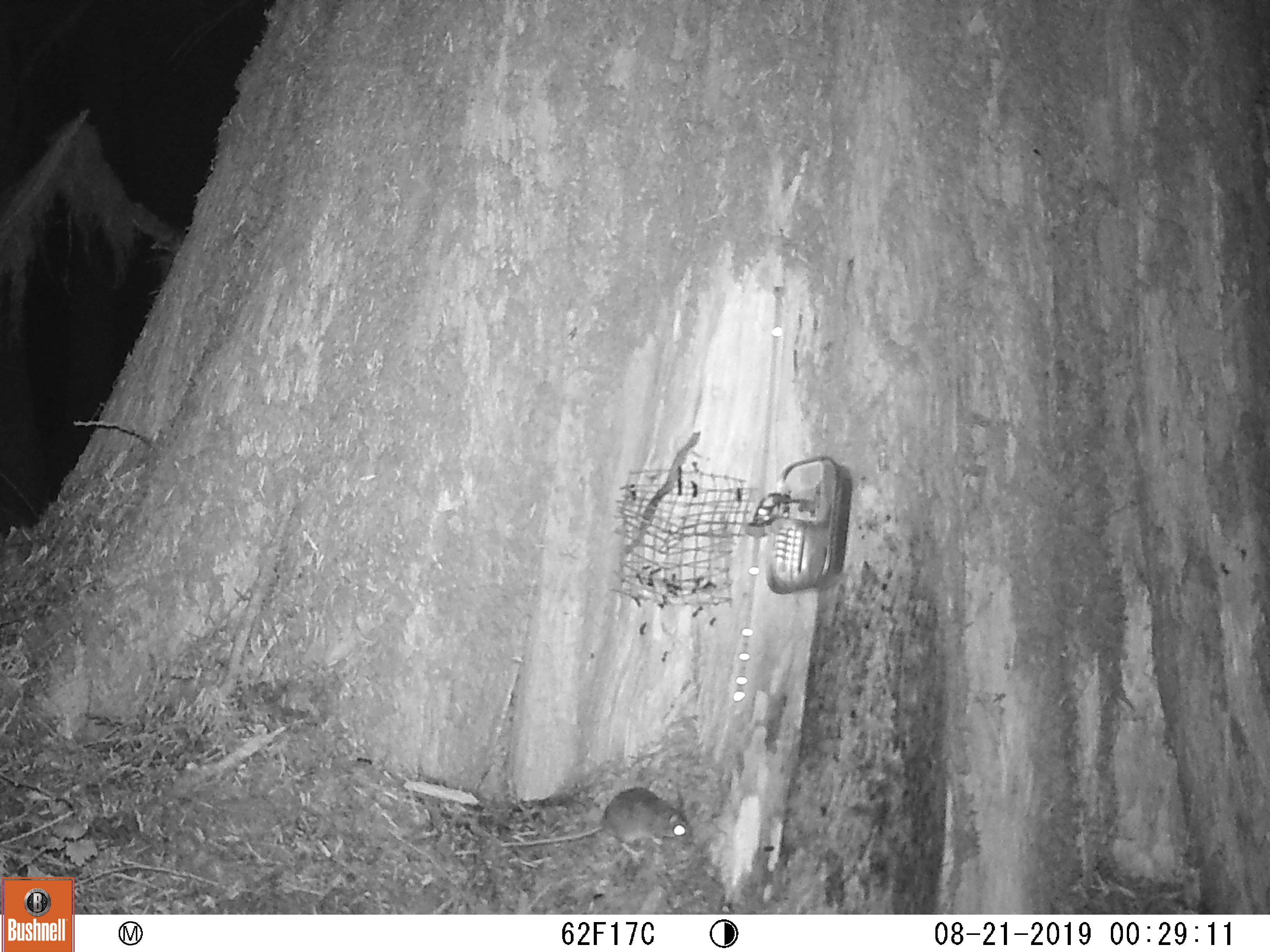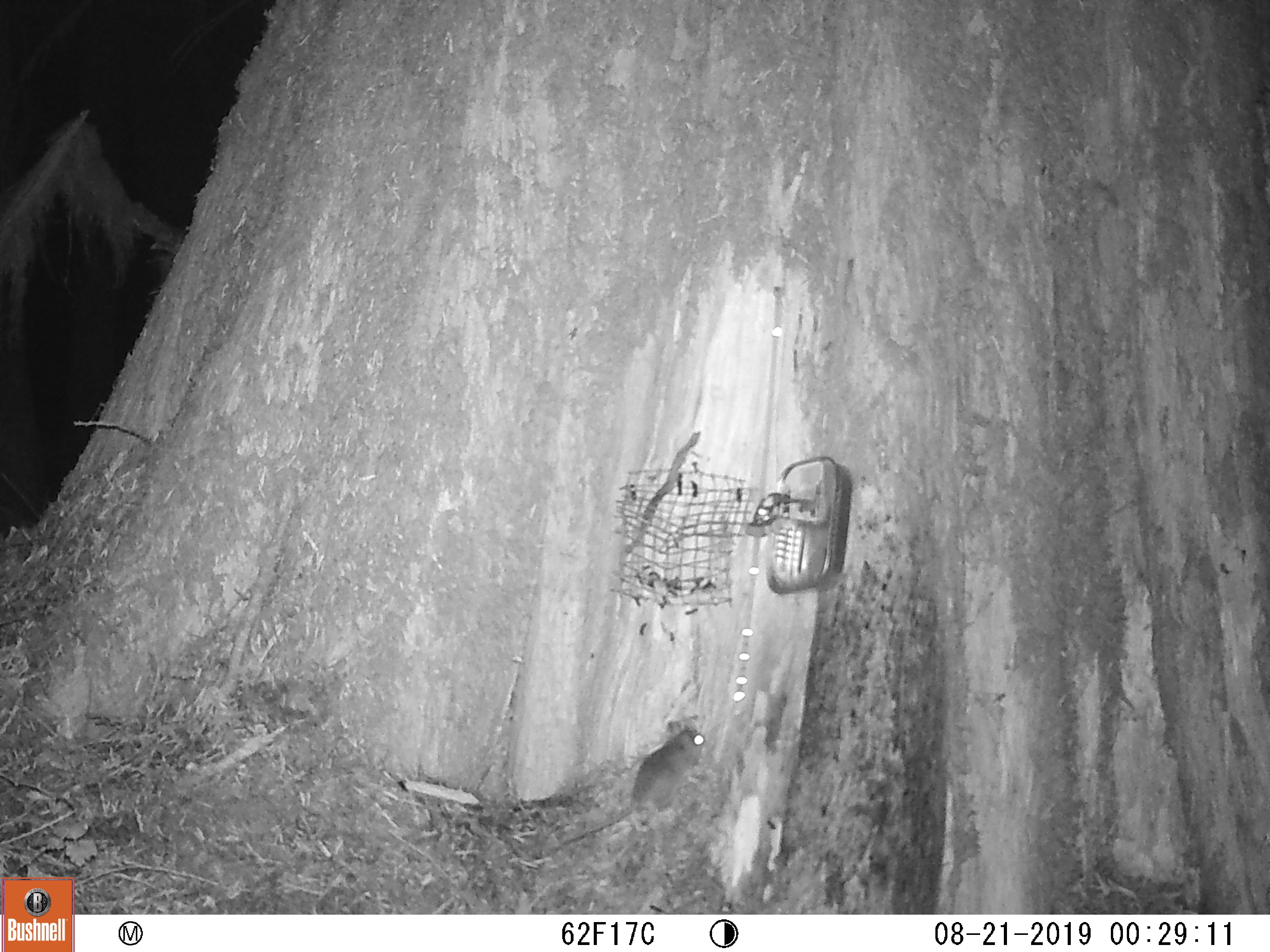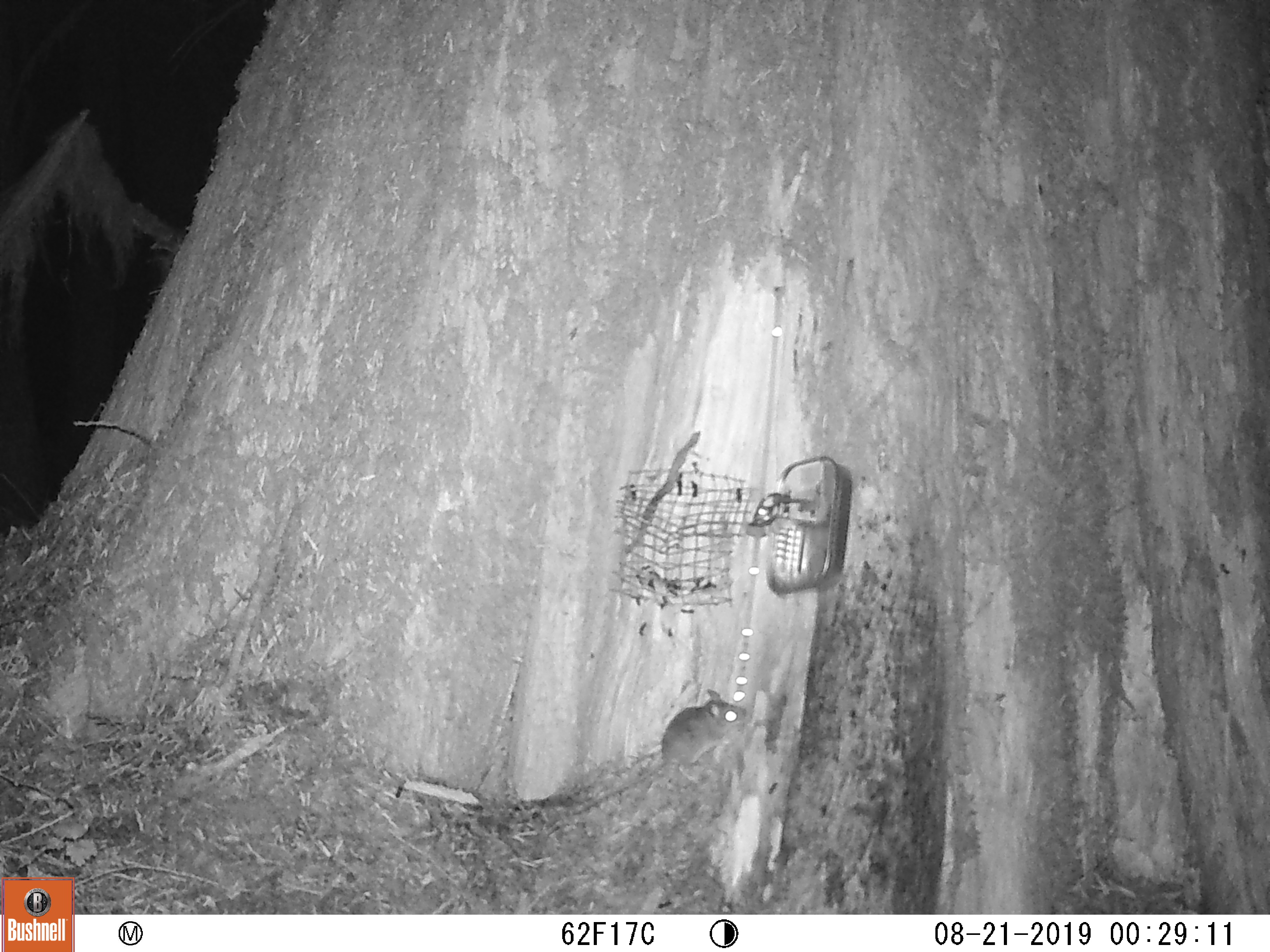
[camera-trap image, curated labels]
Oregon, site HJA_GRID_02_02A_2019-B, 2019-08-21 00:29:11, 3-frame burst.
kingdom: Animalia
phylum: Chordata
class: Mammalia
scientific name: Mammalia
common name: small mammal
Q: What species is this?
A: Small mammal (Mammalia).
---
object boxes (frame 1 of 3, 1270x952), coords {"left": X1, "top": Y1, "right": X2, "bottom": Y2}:
small mammal: {"left": 462, "top": 783, "right": 710, "bottom": 865}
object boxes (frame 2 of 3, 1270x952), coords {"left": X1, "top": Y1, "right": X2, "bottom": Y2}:
small mammal: {"left": 511, "top": 721, "right": 718, "bottom": 866}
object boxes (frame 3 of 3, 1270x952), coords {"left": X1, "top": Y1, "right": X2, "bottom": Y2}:
small mammal: {"left": 532, "top": 666, "right": 758, "bottom": 835}